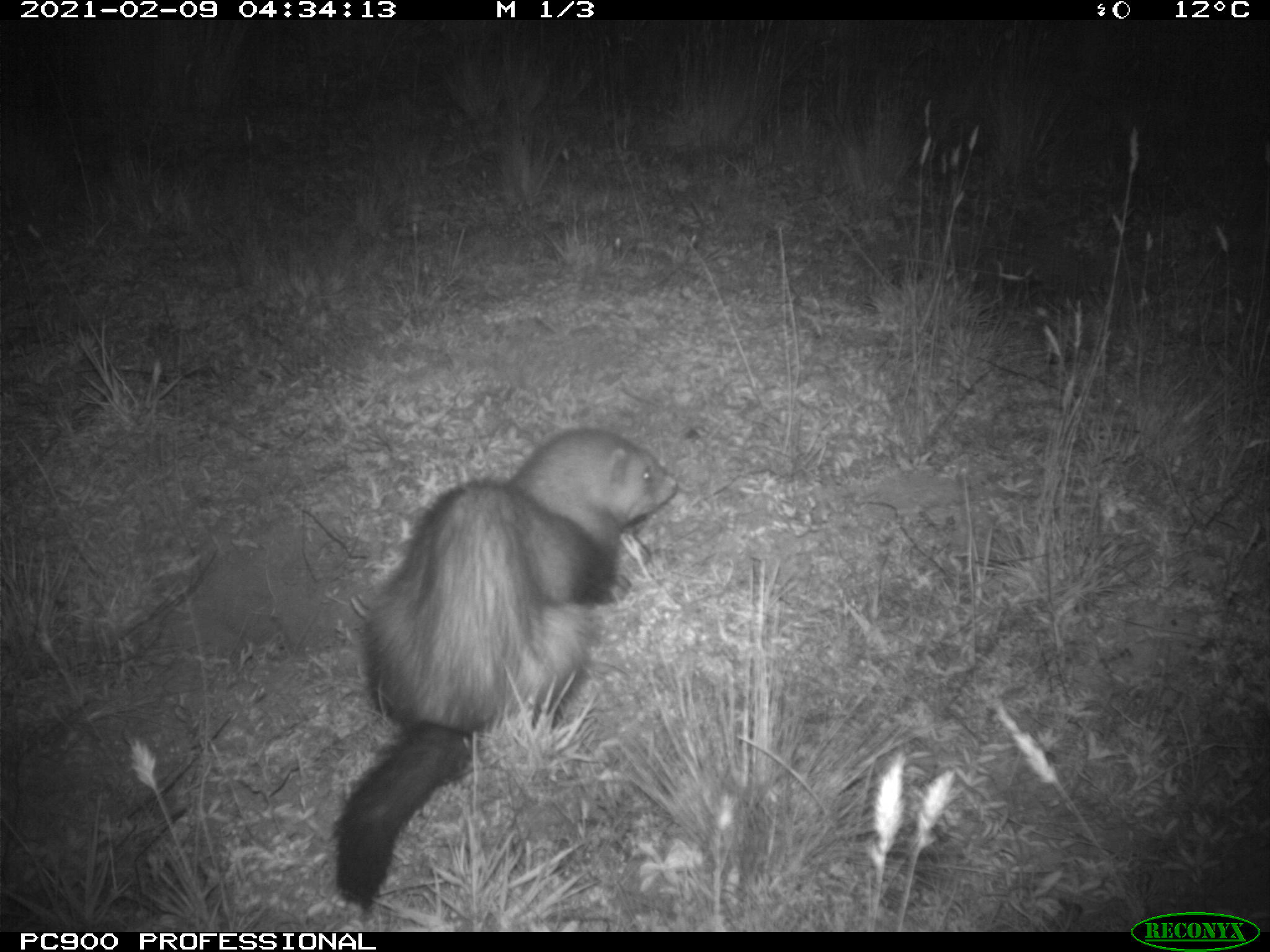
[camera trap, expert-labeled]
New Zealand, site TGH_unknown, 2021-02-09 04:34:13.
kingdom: Animalia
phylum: Chordata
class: Mammalia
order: Carnivora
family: Mustelidae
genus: Mustela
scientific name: Mustela furo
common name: ferret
Ferret (Mustela furo).